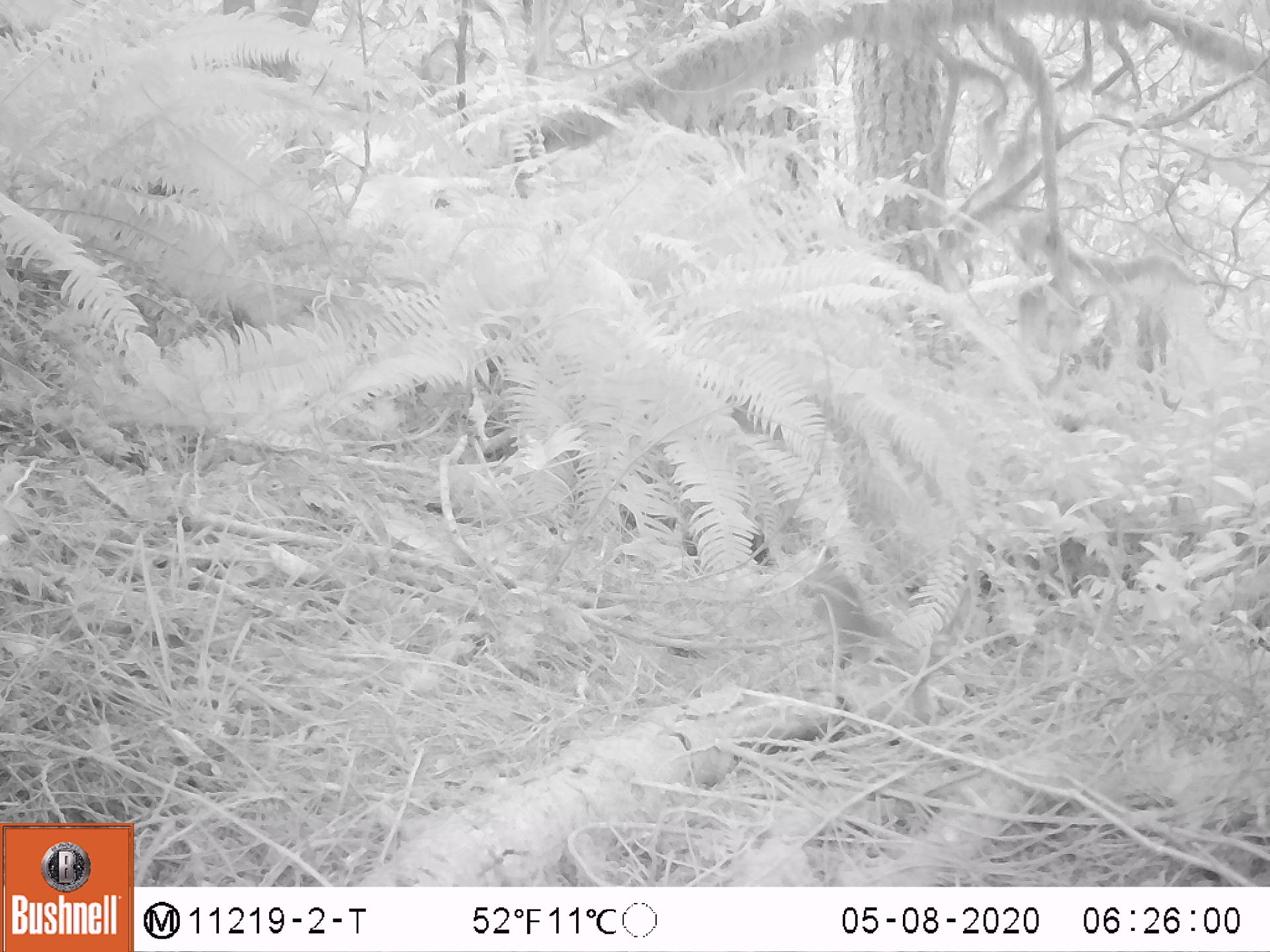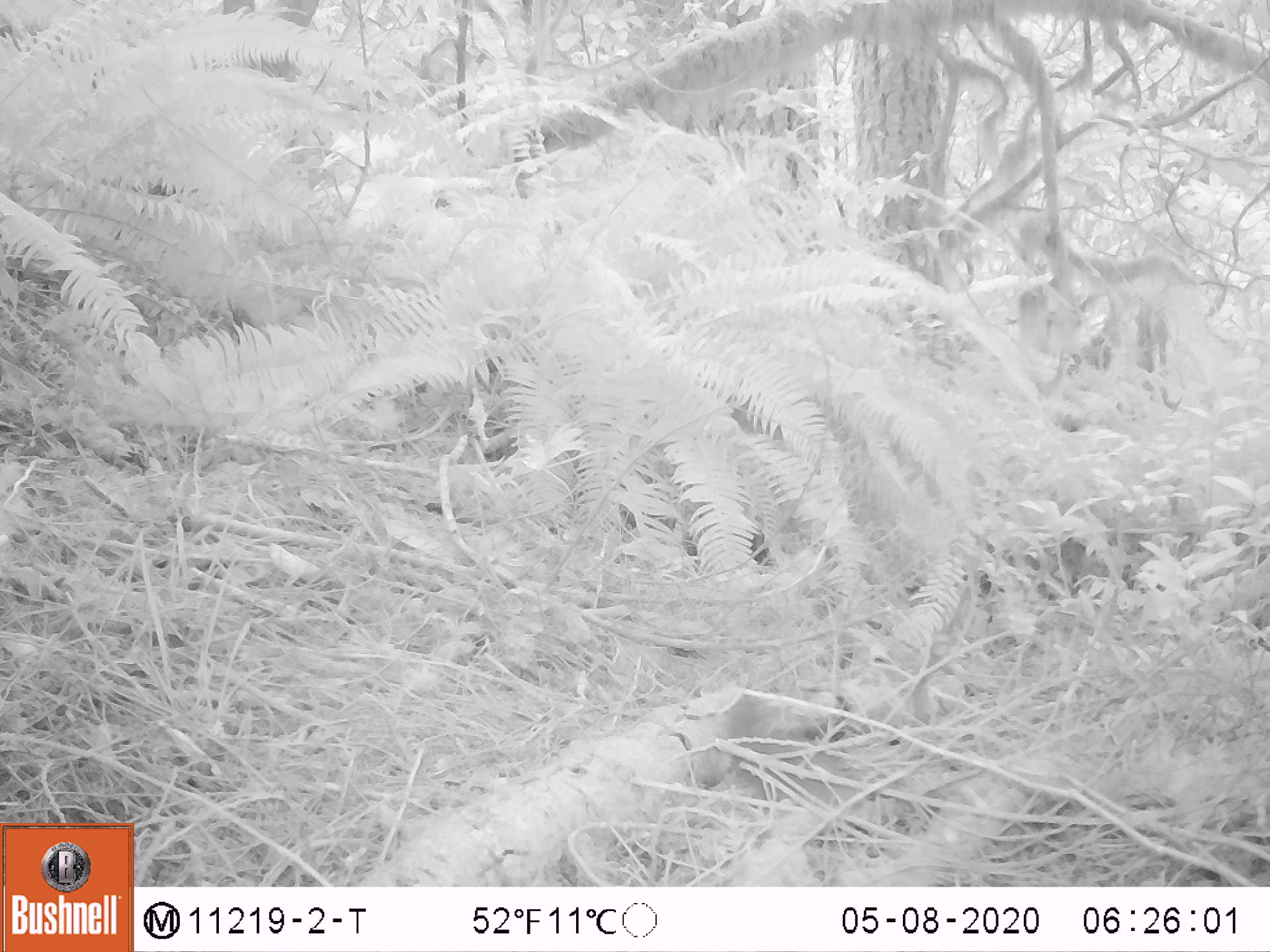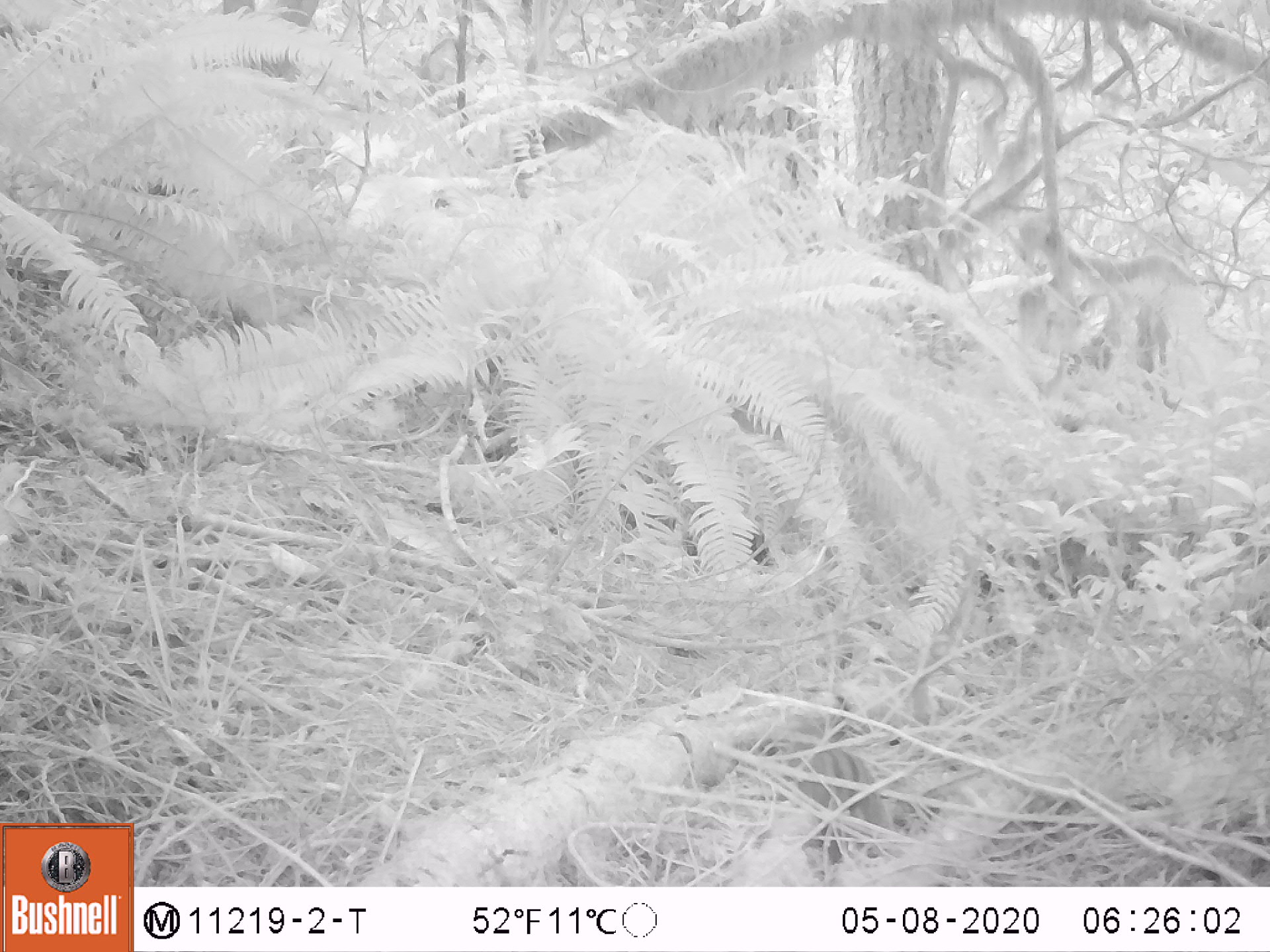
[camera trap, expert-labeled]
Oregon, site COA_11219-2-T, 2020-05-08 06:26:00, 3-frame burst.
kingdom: Animalia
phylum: Chordata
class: Mammalia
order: Rodentia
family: Sciuridae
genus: Neotamias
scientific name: Neotamias townsendii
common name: townsend's chipmunk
Townsend's chipmunk (Neotamias townsendii).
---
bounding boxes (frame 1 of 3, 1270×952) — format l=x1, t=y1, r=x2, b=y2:
townsend's chipmunk: l=788, t=538, r=949, b=677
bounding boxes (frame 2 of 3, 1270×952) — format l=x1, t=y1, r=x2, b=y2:
townsend's chipmunk: l=718, t=691, r=872, b=805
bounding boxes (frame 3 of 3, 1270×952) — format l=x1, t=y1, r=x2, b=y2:
townsend's chipmunk: l=777, t=712, r=898, b=871